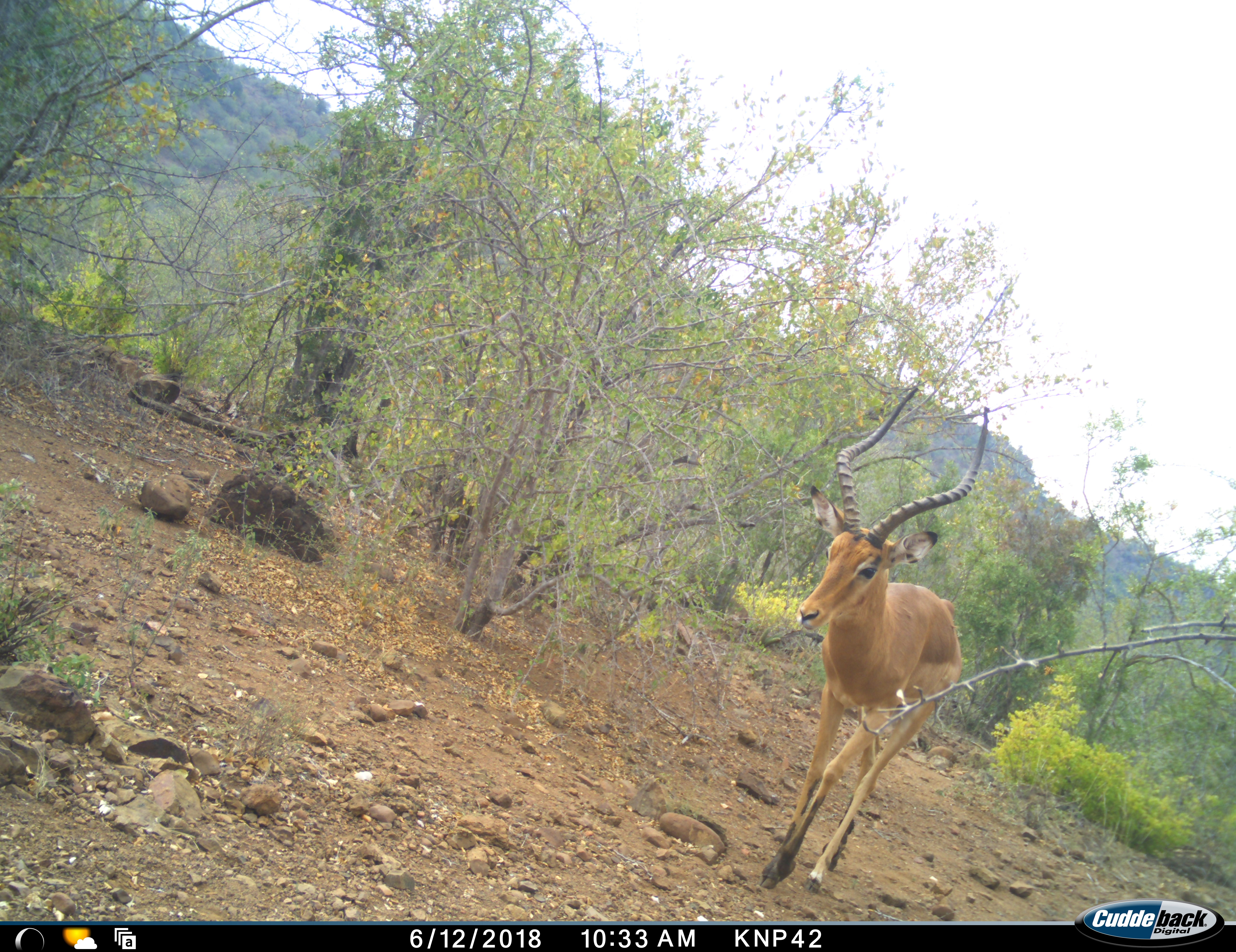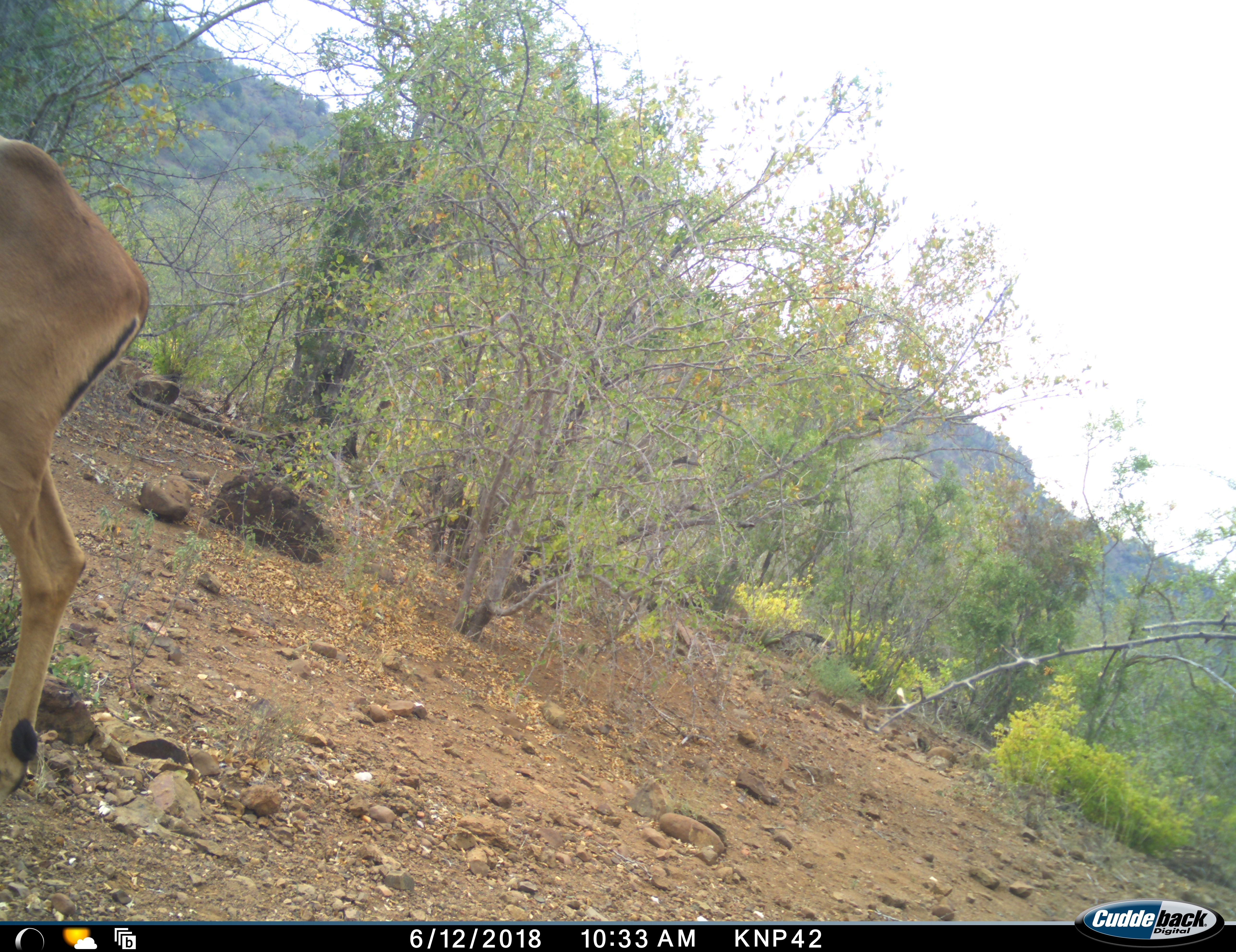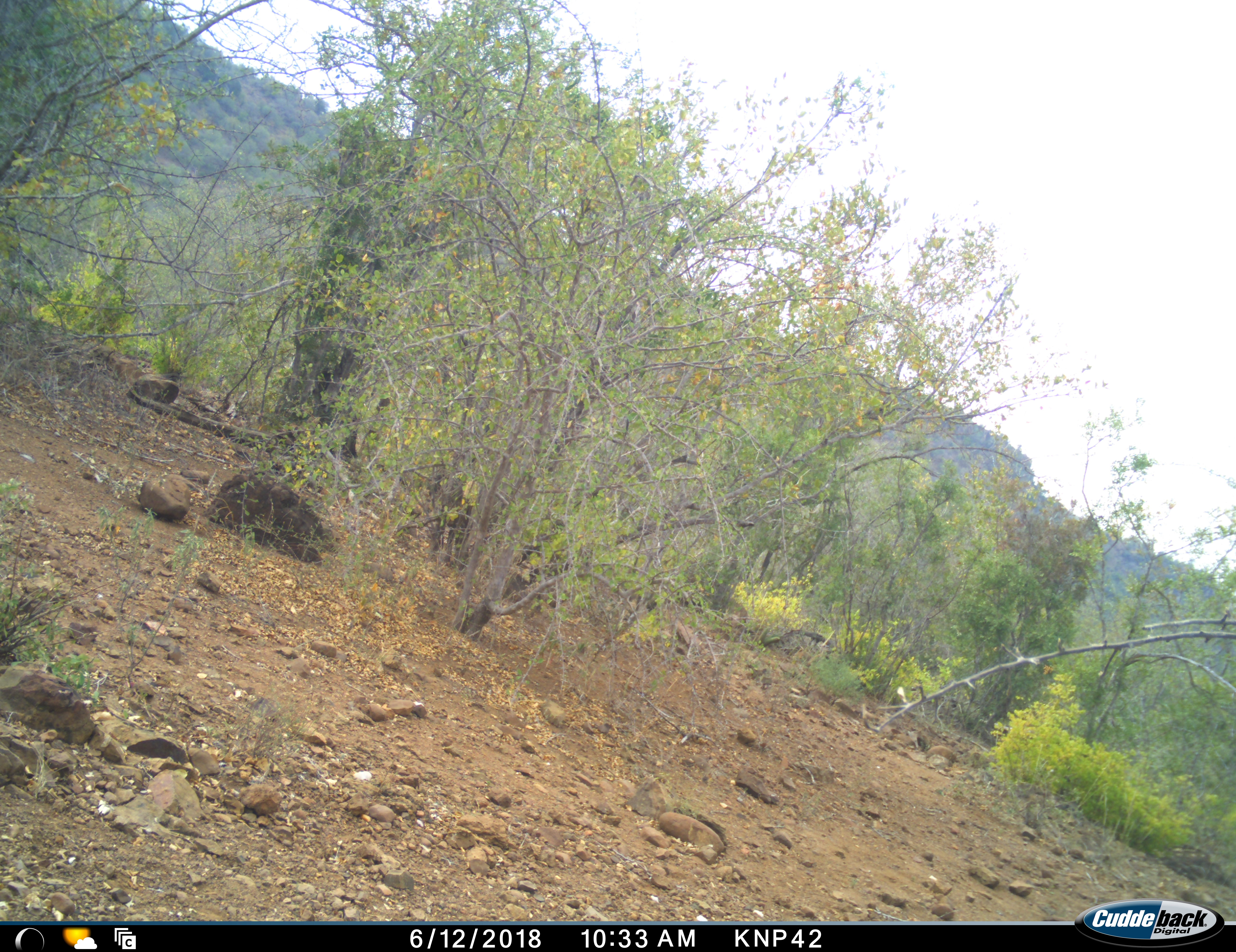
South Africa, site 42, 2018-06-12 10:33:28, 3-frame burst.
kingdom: Animalia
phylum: Chordata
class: Mammalia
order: Artiodactyla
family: Bovidae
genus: Aepyceros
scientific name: Aepyceros melampus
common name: impala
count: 1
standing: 0%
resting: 0%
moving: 100%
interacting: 0%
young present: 0%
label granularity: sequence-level